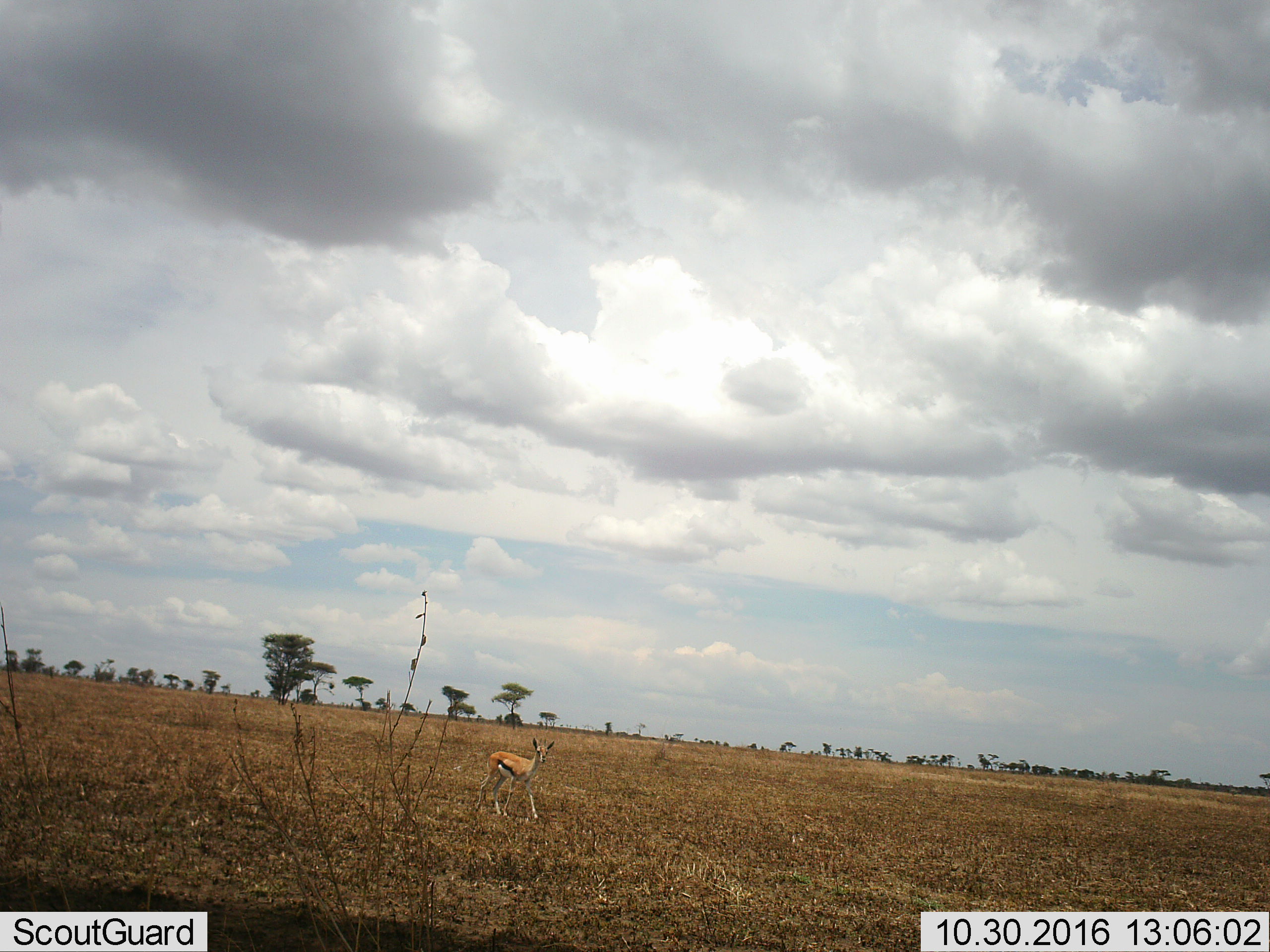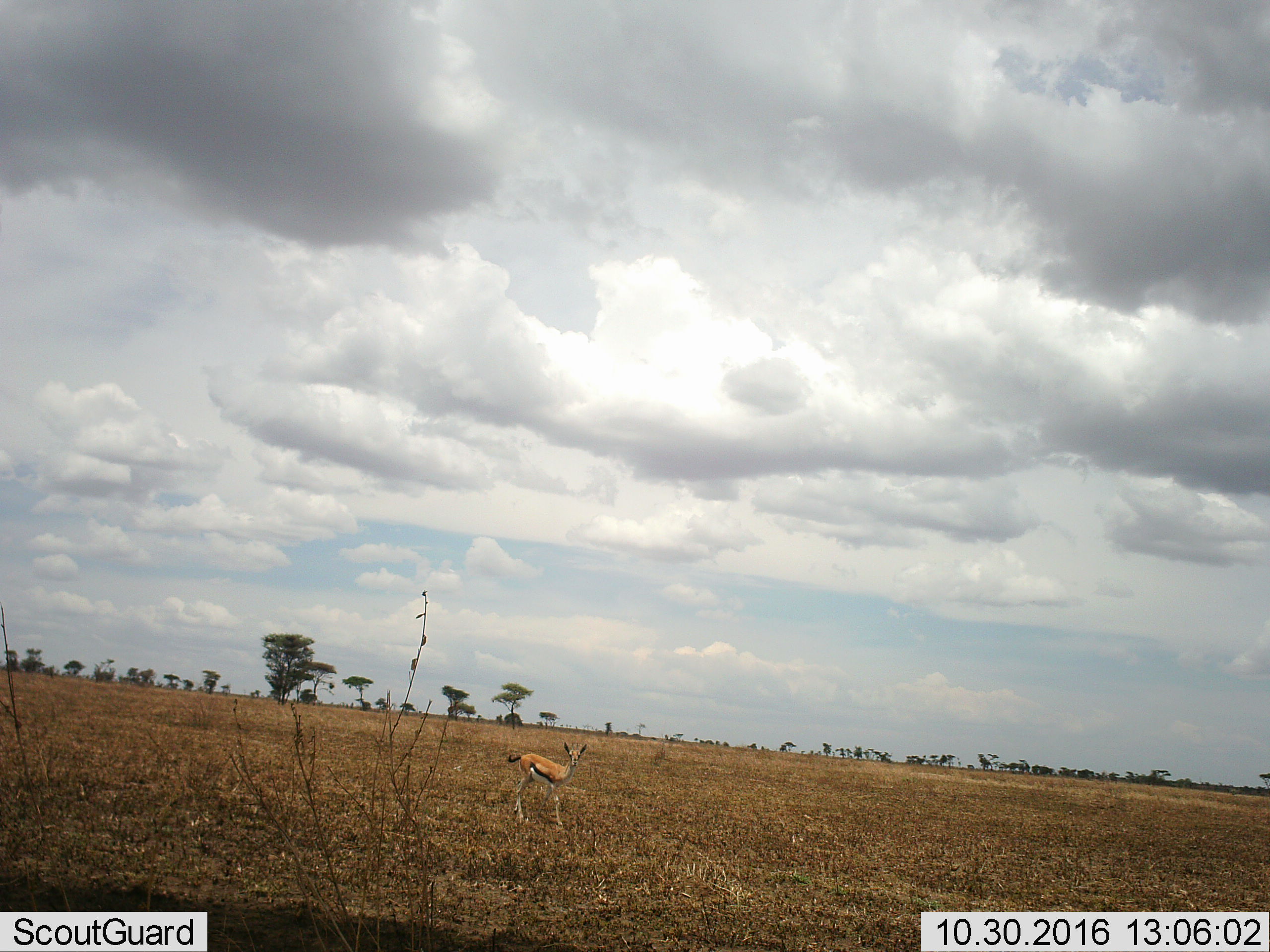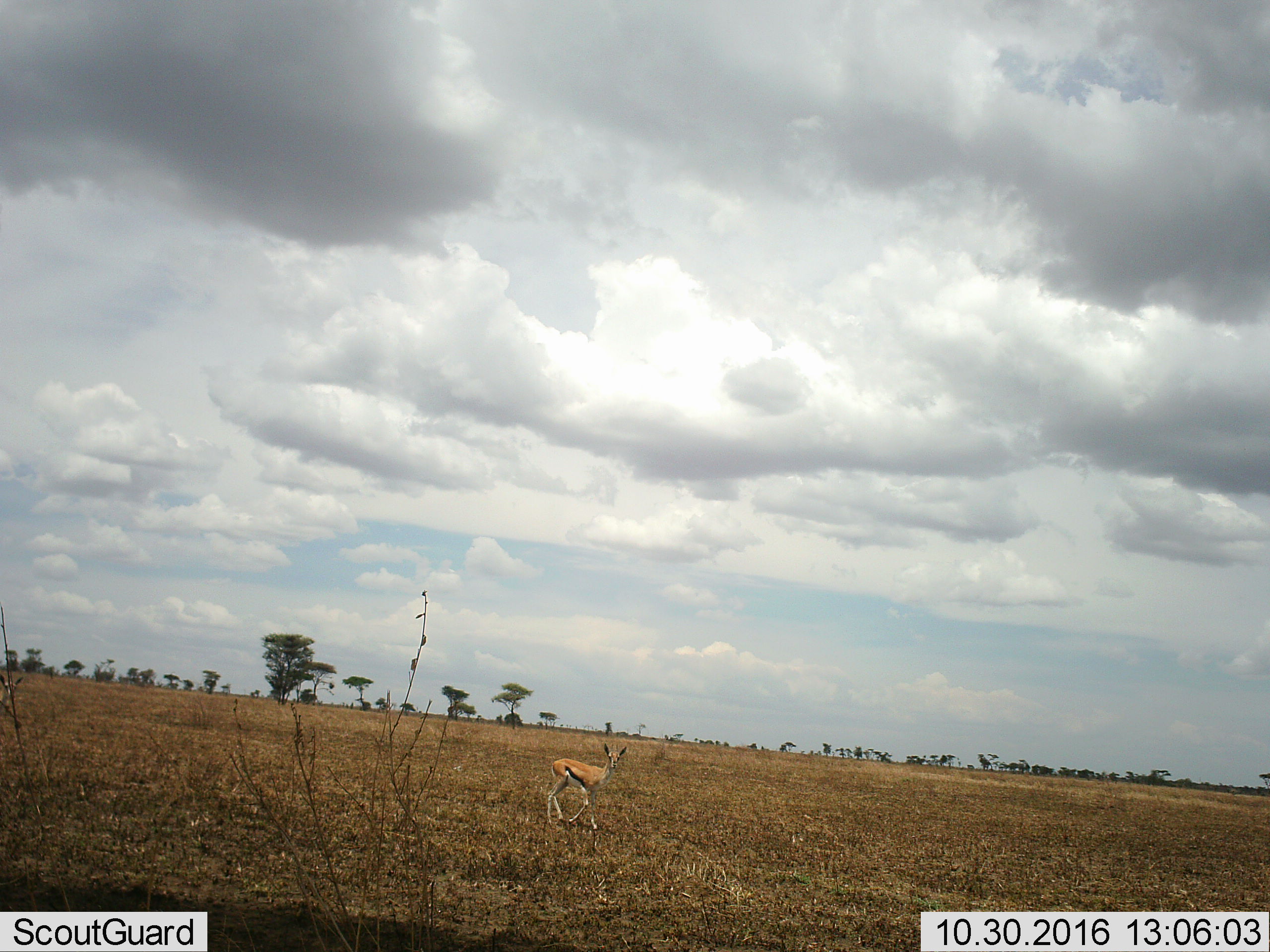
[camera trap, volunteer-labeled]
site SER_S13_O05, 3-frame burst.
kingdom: Animalia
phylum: Chordata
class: Mammalia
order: Artiodactyla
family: Bovidae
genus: Eudorcas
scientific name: Eudorcas thomsonii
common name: thomson's gazelle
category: gazellethomsons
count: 1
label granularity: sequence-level